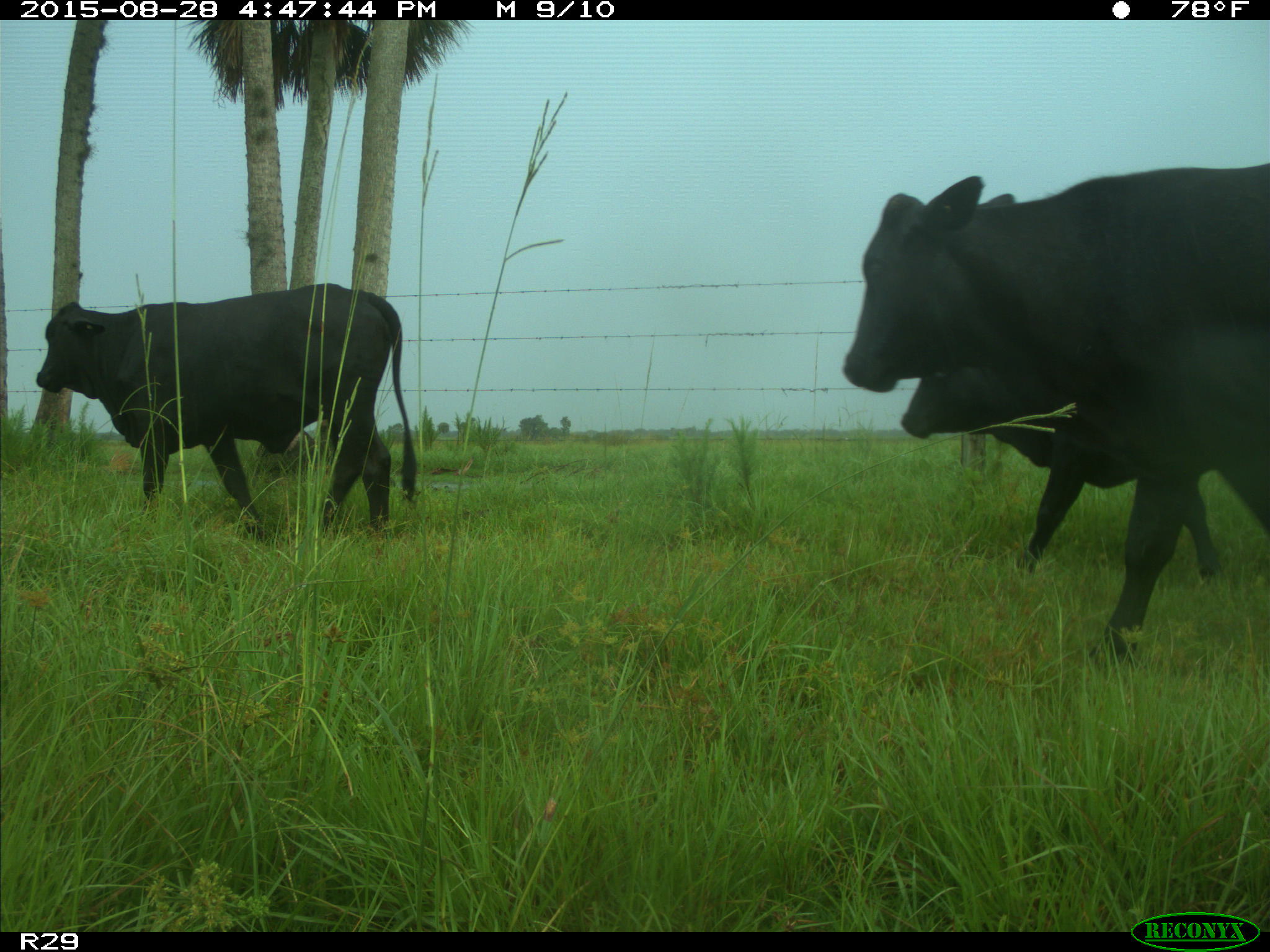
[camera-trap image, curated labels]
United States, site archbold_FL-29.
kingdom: Animalia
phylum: Chordata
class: Mammalia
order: Artiodactyla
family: Bovidae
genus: Bos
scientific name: Bos taurus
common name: domestic cow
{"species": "Bos taurus (domestic cow)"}